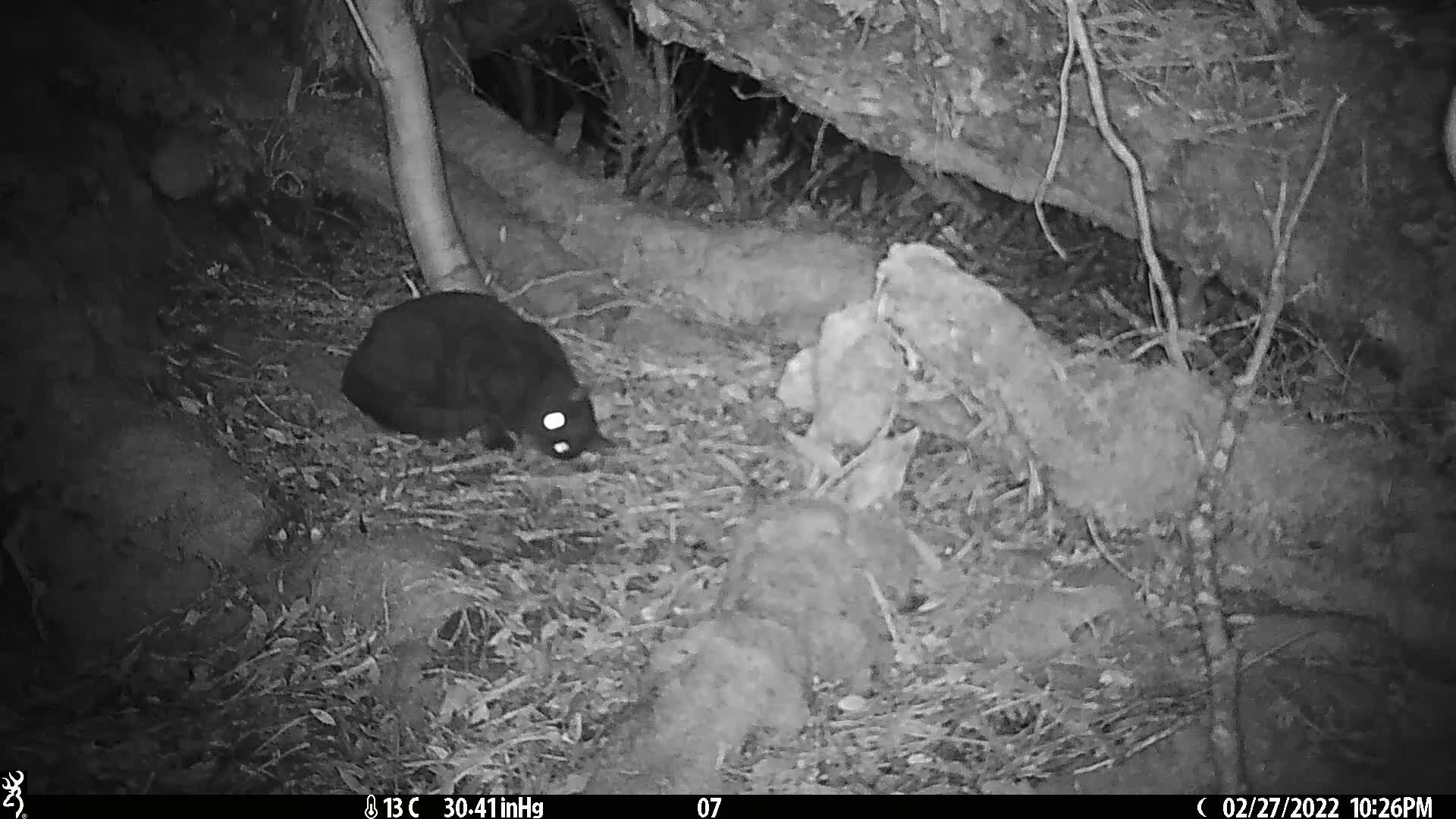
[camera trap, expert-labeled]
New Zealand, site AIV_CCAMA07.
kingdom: Animalia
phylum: Chordata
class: Mammalia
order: Carnivora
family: Felidae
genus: Felis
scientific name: Felis catus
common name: domestic cat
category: cat